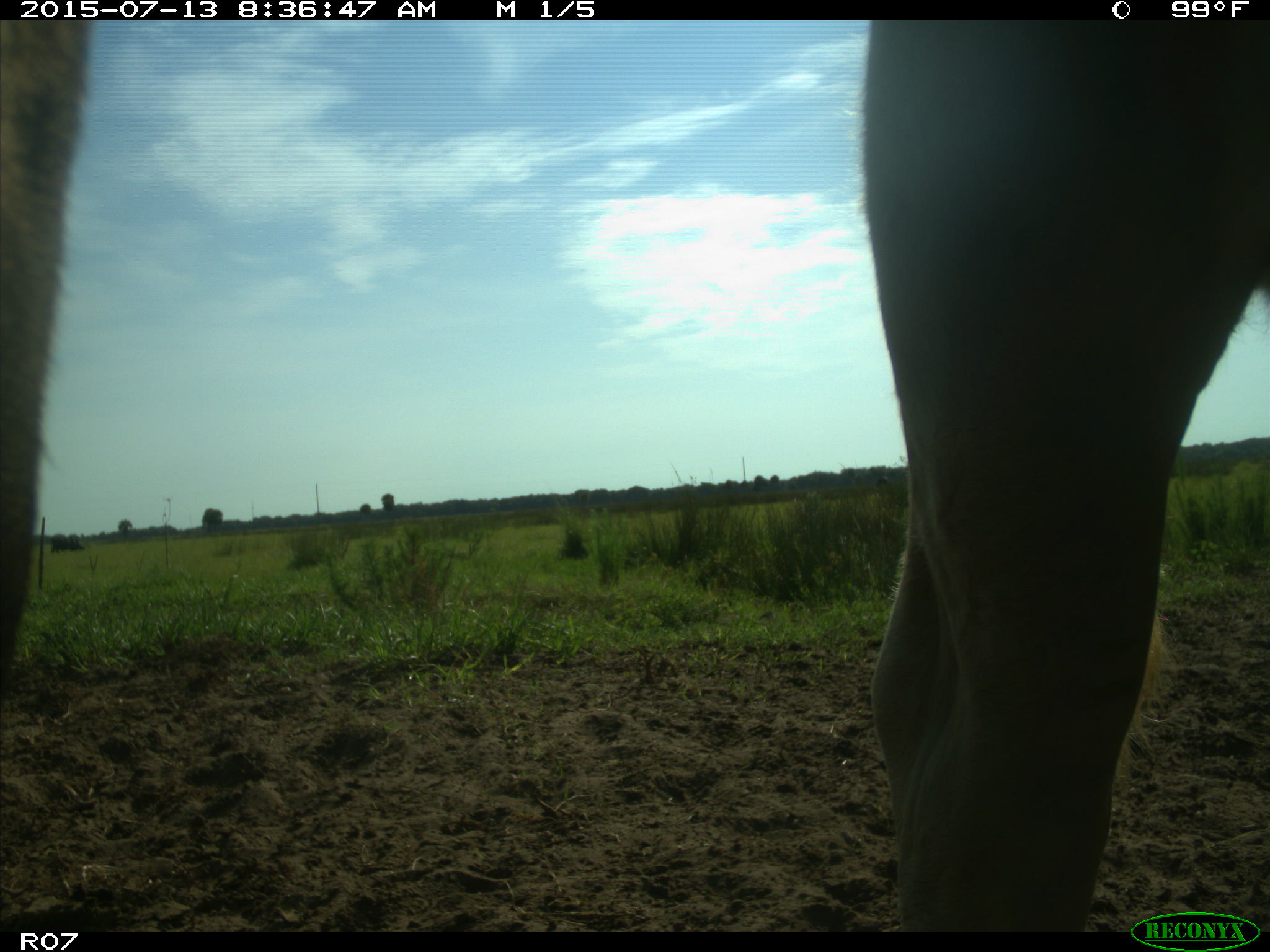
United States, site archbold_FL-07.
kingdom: Animalia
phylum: Chordata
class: Mammalia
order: Artiodactyla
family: Bovidae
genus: Bos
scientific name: Bos taurus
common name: domestic cow